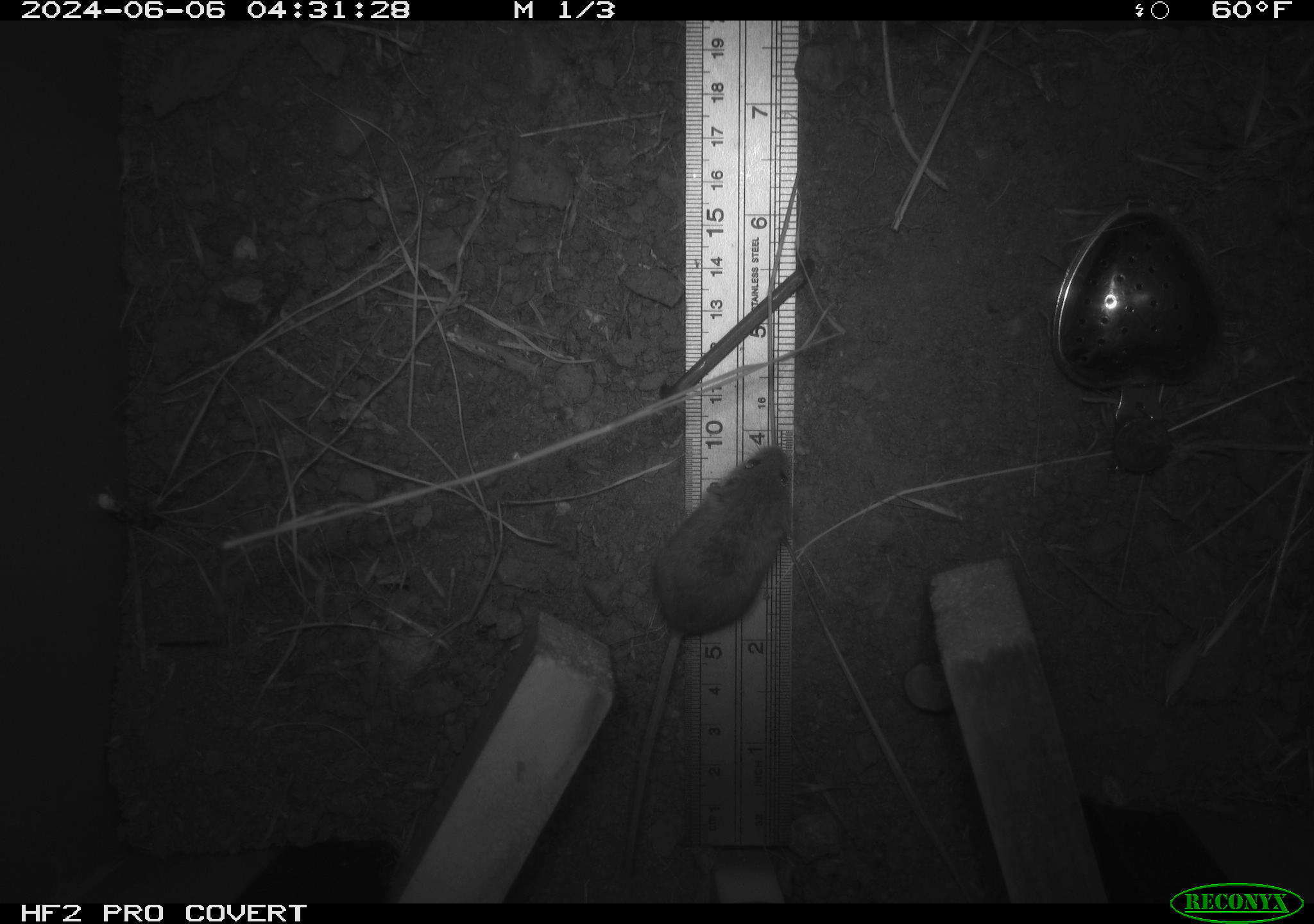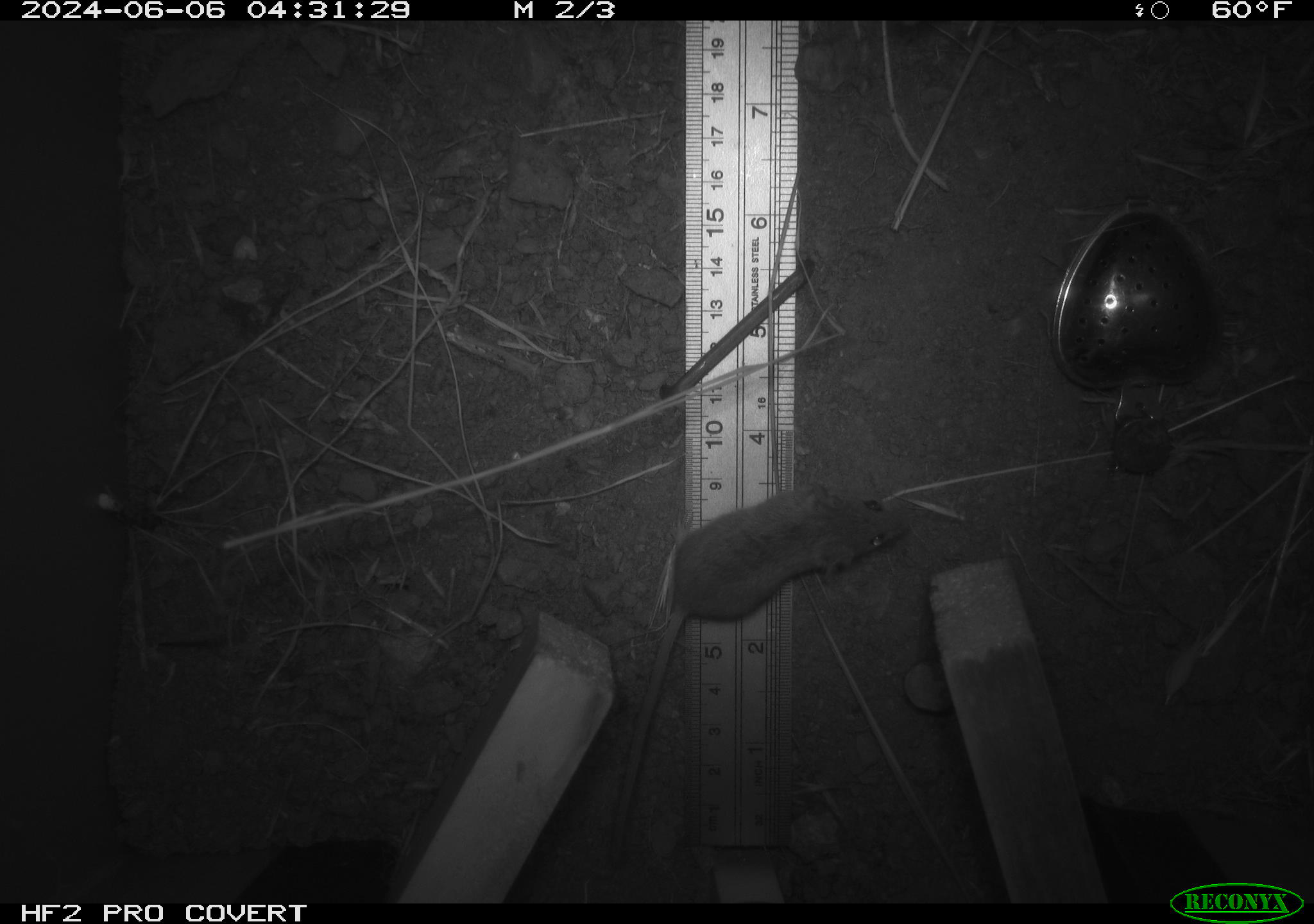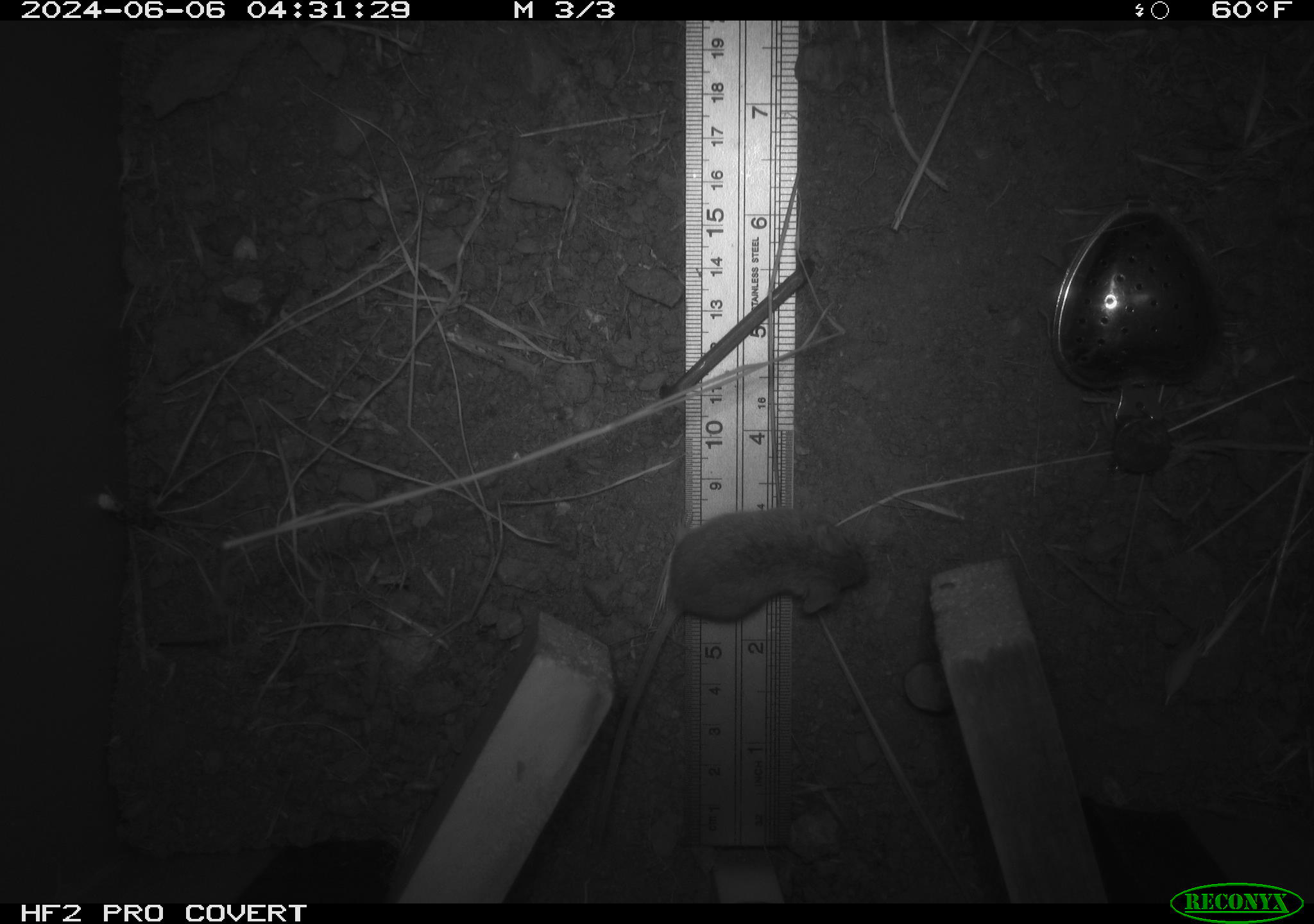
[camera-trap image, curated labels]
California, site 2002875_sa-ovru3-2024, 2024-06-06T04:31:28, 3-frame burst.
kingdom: Animalia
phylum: Chordata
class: Mammalia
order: Rodentia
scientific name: Rodentia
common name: mouse species